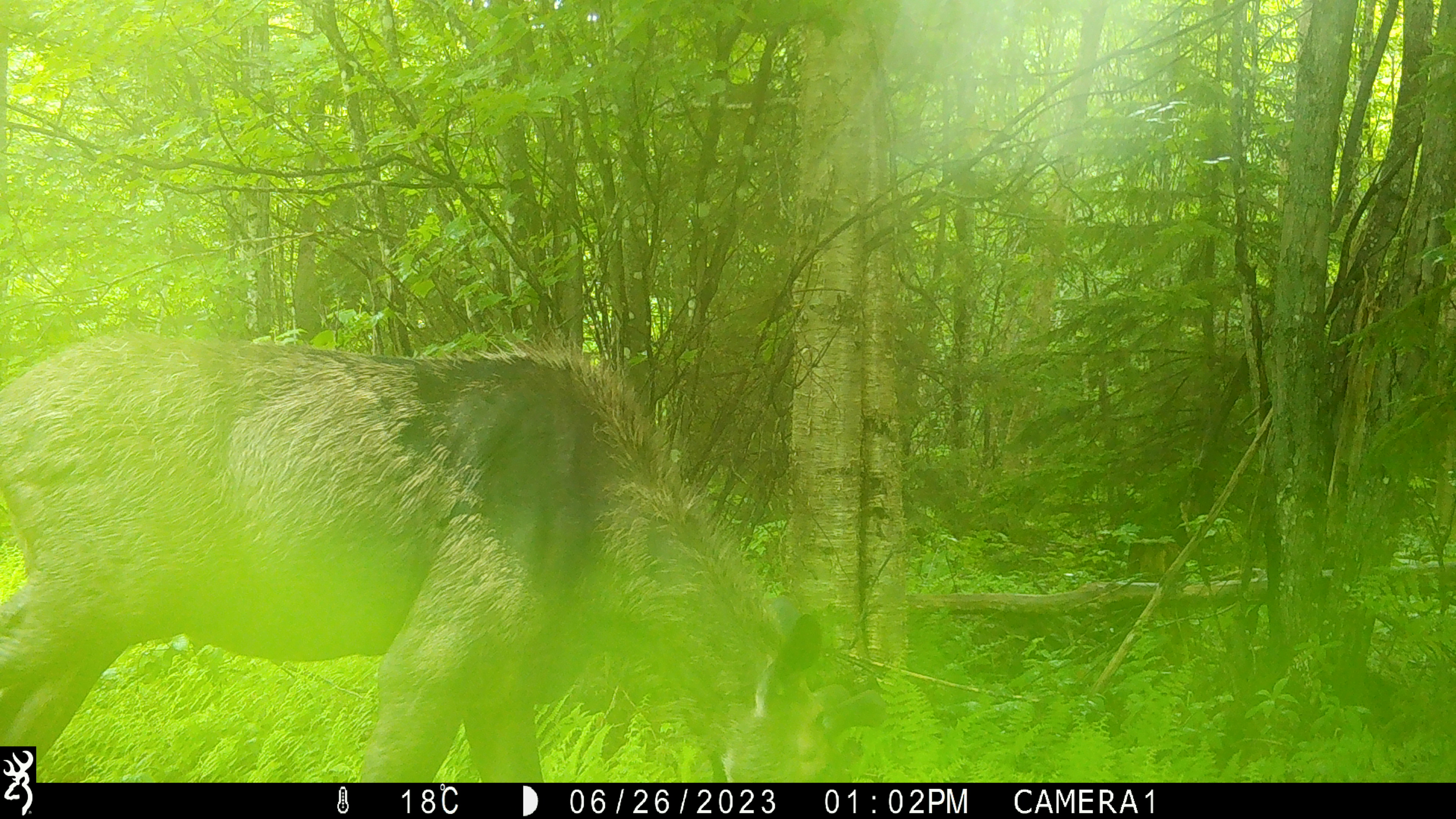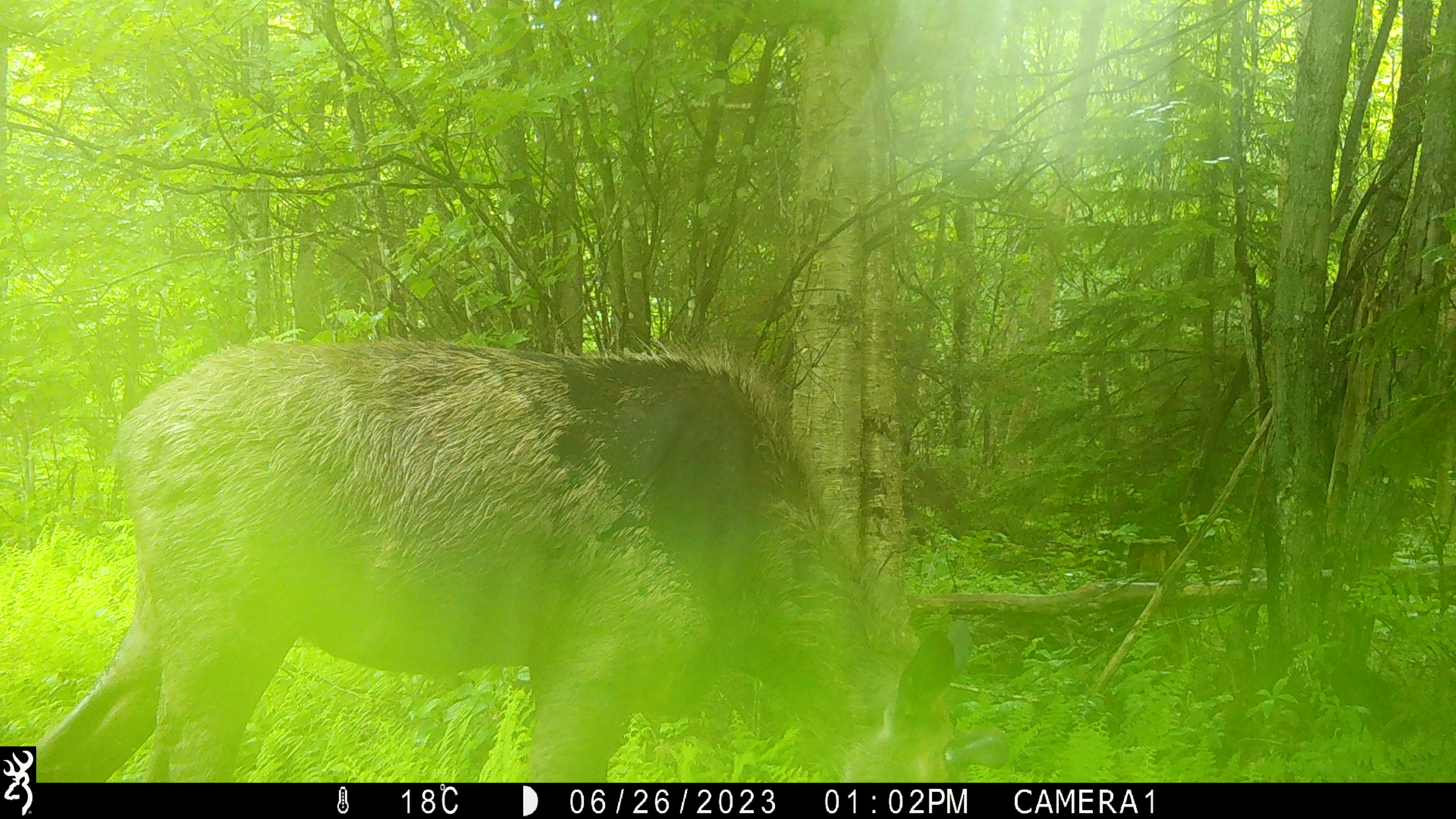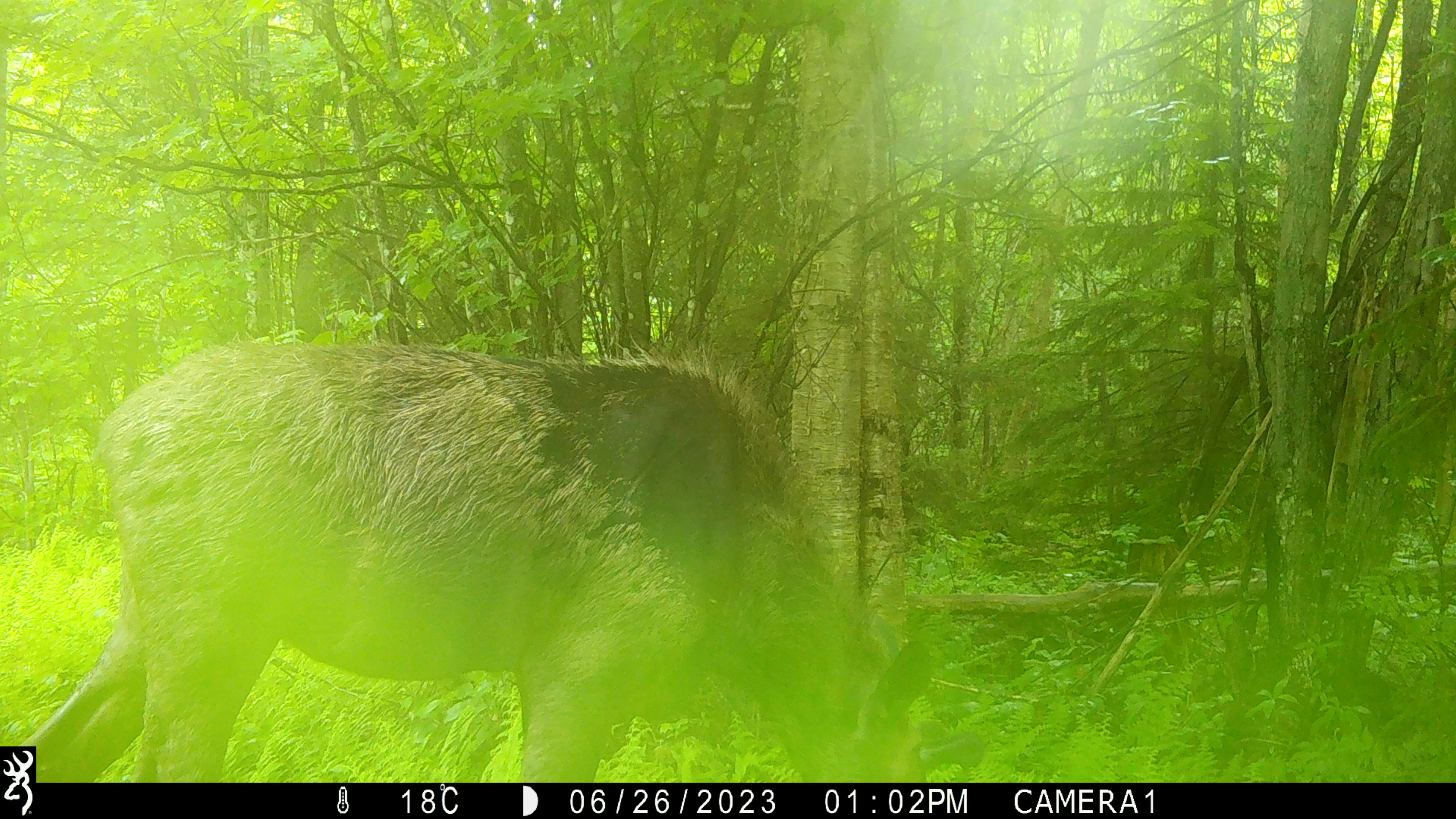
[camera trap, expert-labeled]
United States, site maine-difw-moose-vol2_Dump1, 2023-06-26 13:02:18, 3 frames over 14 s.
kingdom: Animalia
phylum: Chordata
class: Mammalia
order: Artiodactyla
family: Cervidae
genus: Alces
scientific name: Alces alces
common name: moose